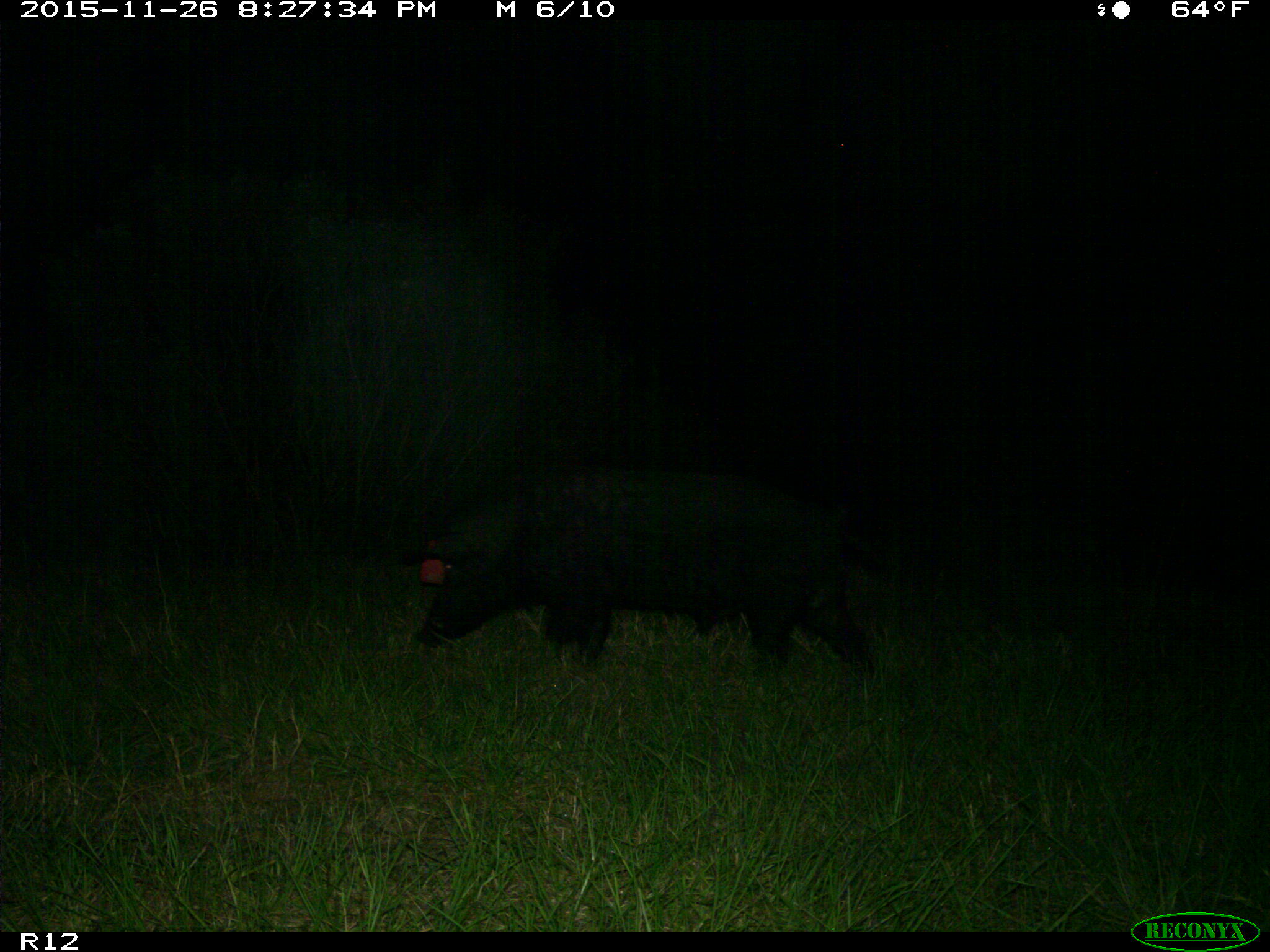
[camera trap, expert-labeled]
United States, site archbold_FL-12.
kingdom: Animalia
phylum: Chordata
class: Mammalia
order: Artiodactyla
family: Suidae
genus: Sus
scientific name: Sus scrofa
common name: wild boar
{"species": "Sus scrofa (wild boar)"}